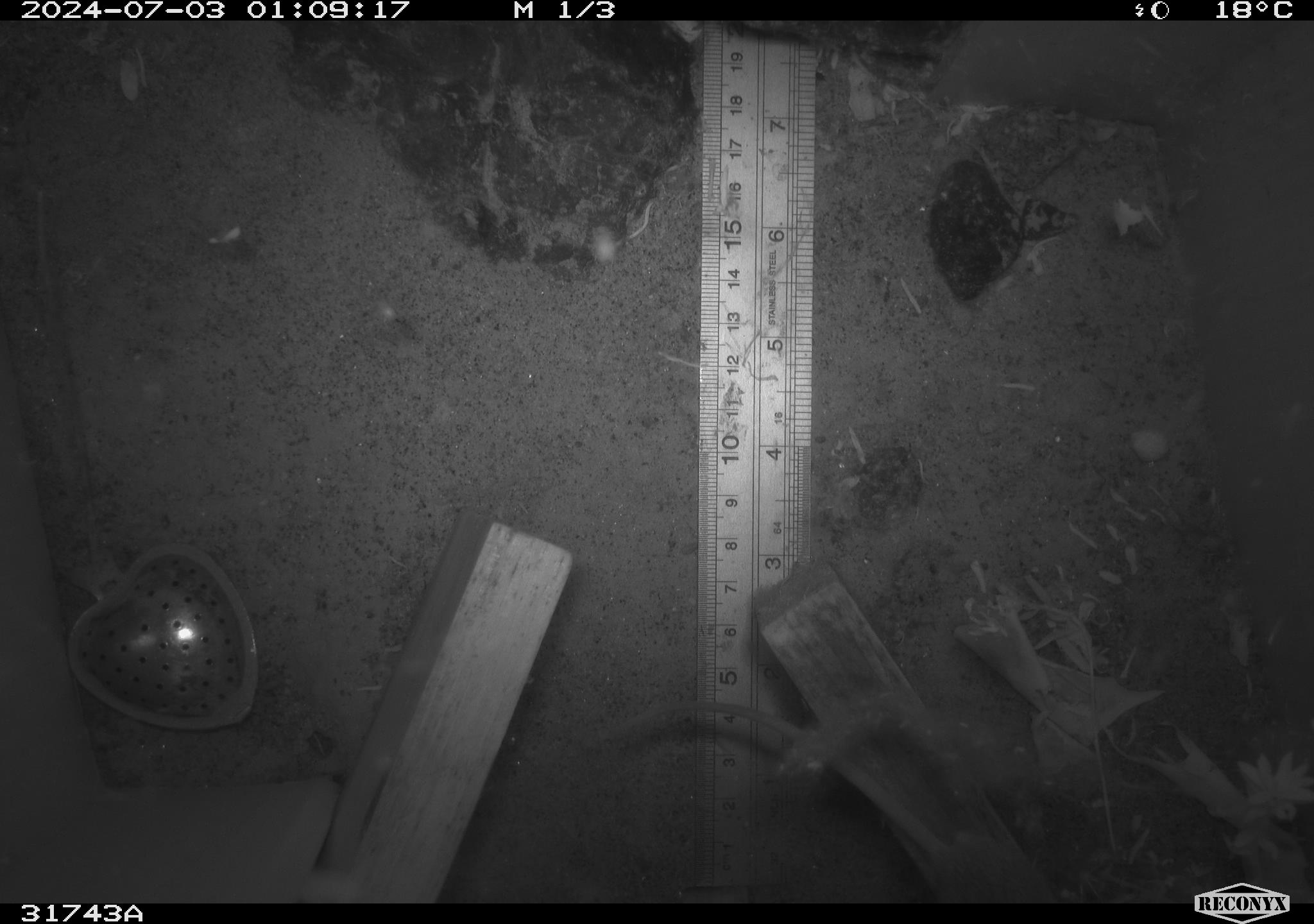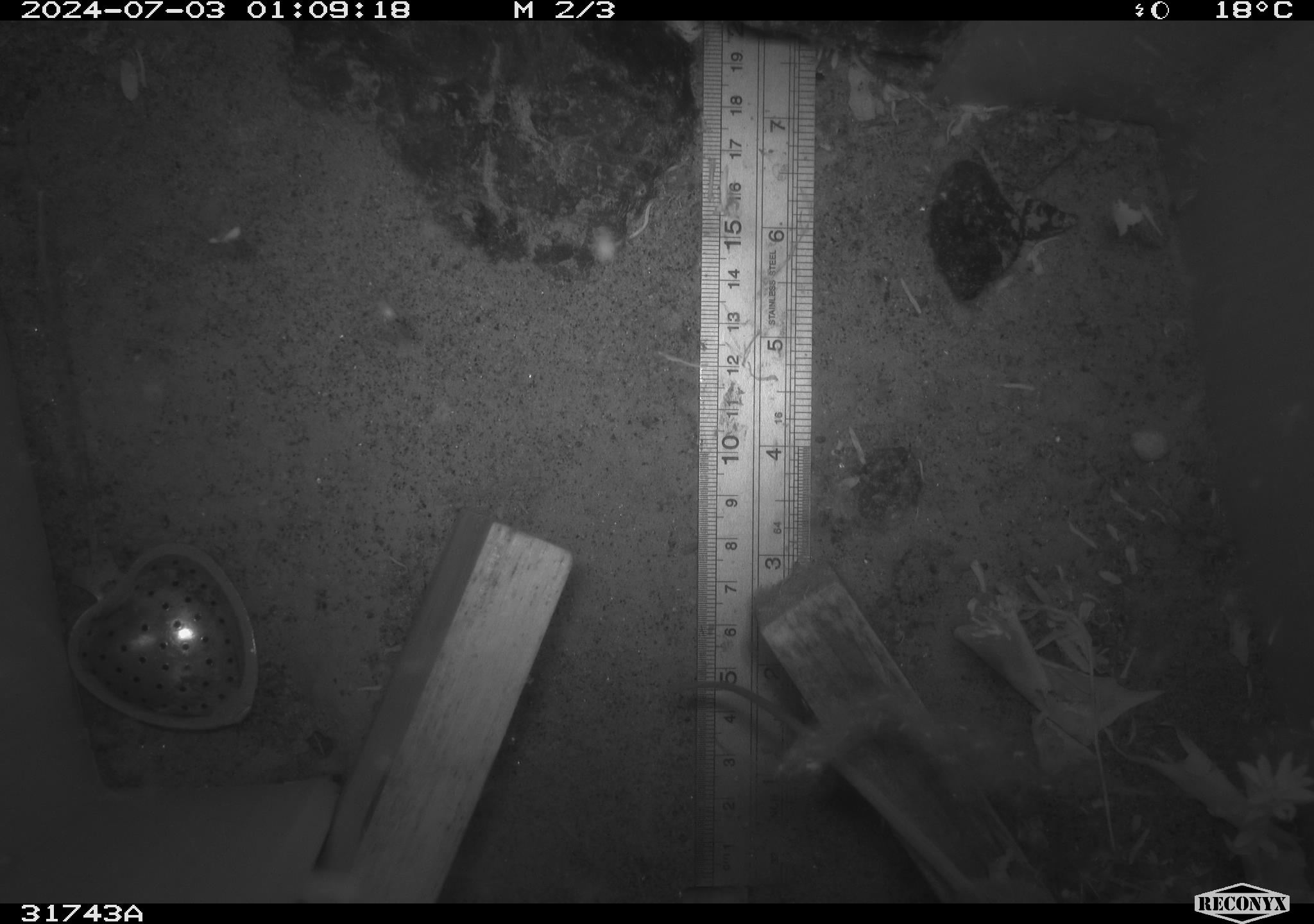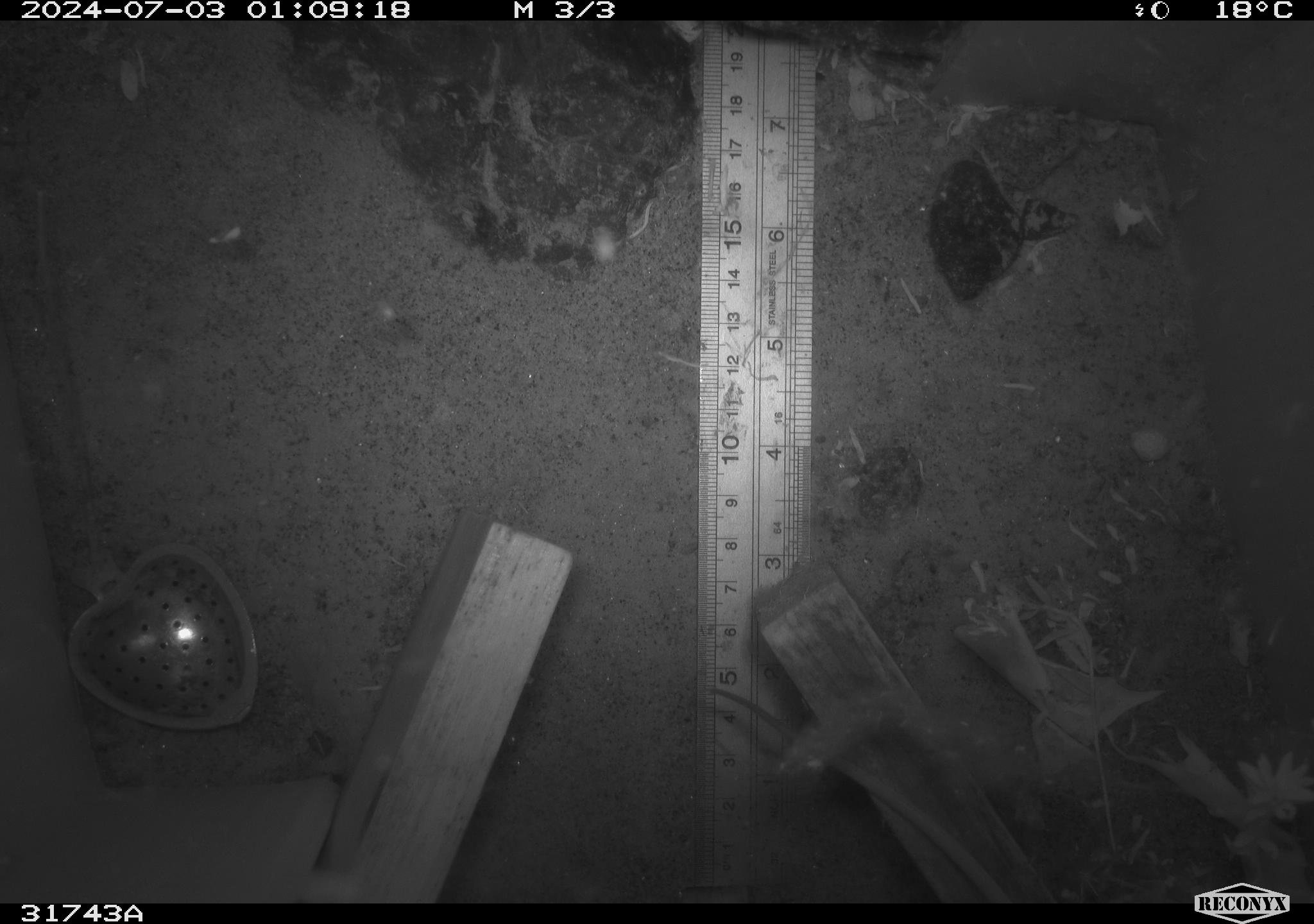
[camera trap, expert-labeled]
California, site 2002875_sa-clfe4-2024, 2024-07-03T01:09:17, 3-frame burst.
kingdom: Animalia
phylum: Chordata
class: Mammalia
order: Rodentia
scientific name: Rodentia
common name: rodent